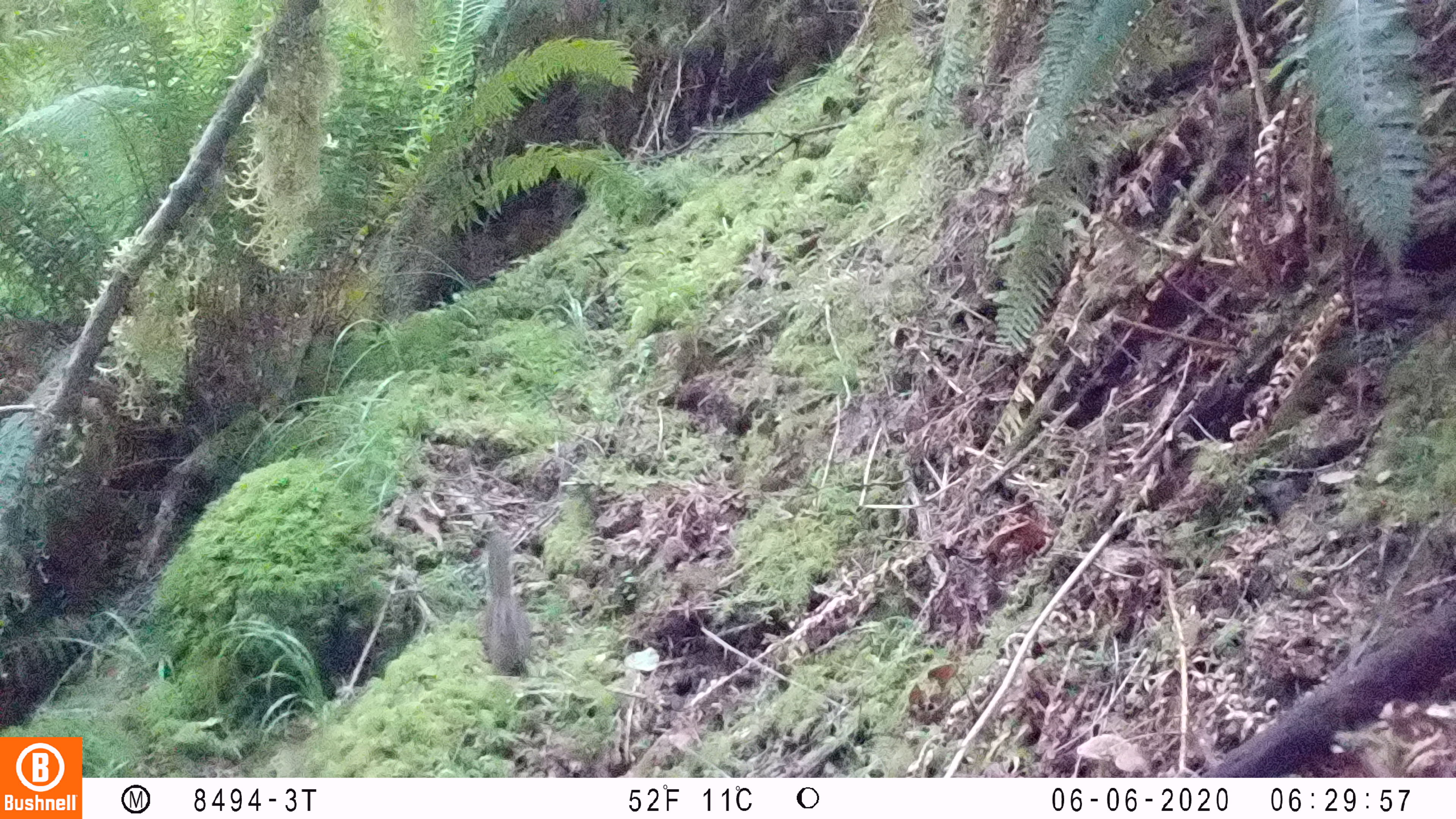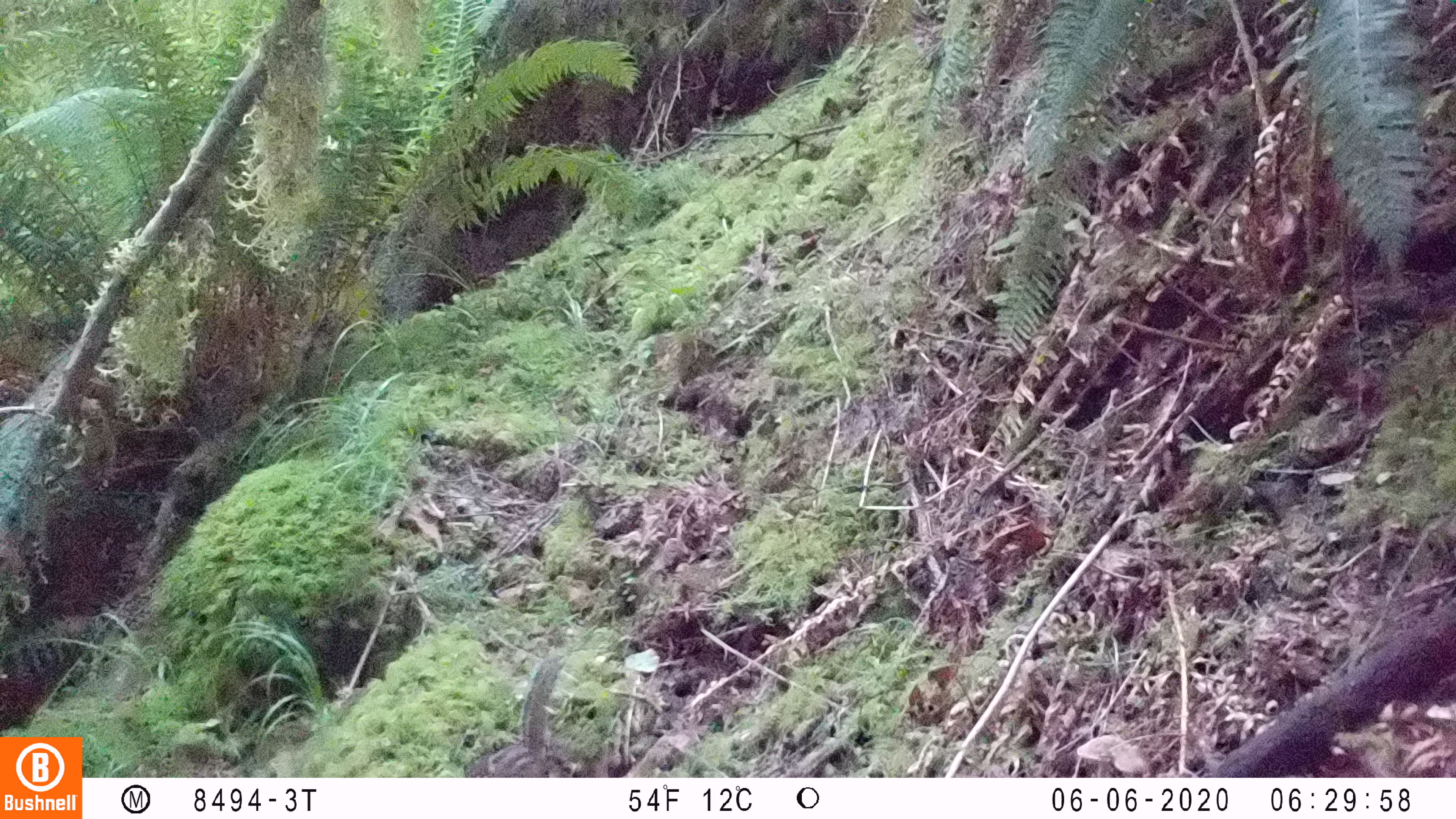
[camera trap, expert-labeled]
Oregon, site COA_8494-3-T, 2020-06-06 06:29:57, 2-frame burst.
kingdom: Animalia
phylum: Chordata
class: Mammalia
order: Rodentia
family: Sciuridae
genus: Neotamias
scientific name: Neotamias townsendii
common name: townsend's chipmunk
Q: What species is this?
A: Townsend's chipmunk (Neotamias townsendii).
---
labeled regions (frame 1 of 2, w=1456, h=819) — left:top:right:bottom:
townsend's chipmunk: 474:527:537:679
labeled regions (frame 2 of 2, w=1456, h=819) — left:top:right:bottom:
townsend's chipmunk: 462:650:568:775